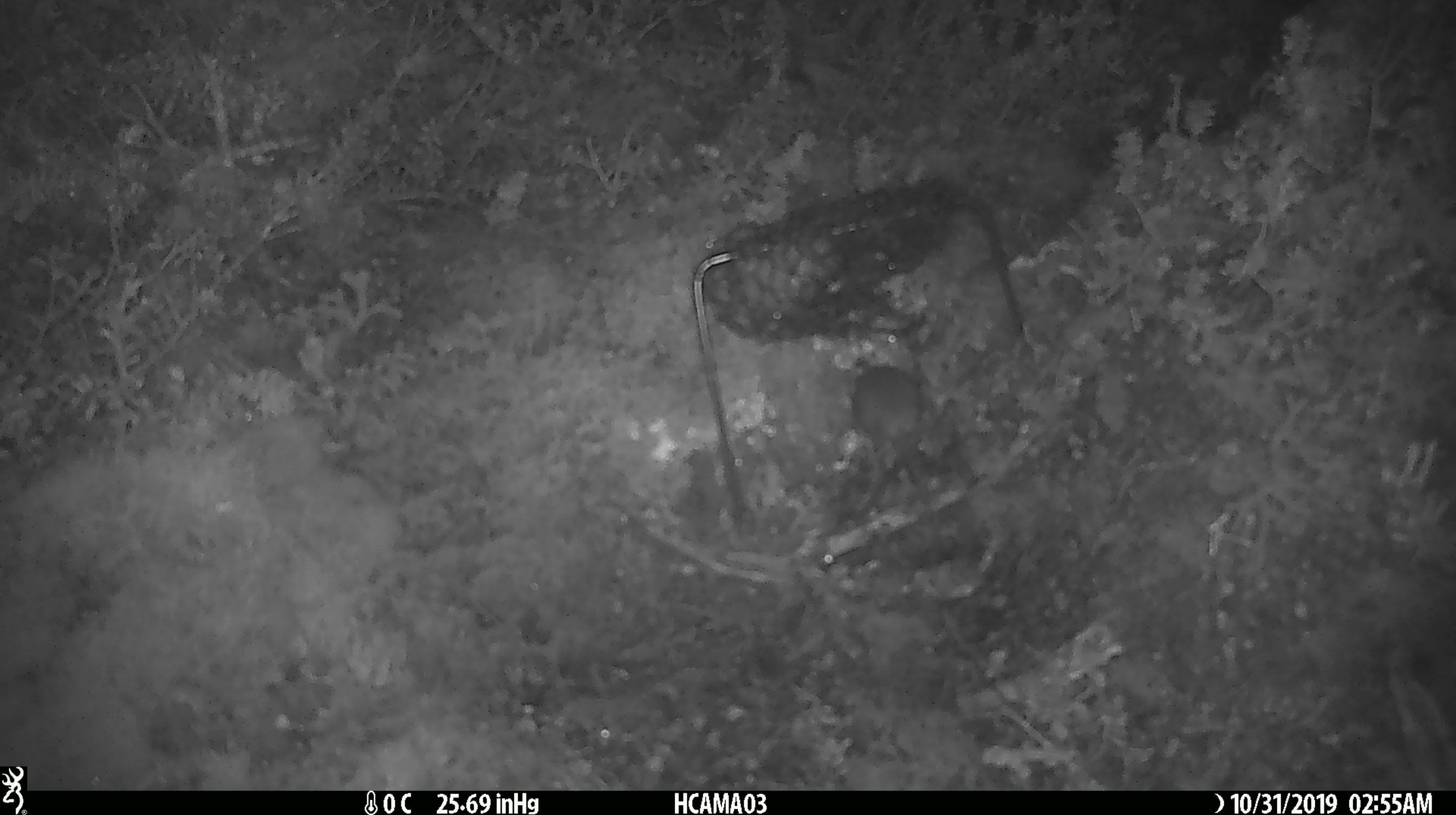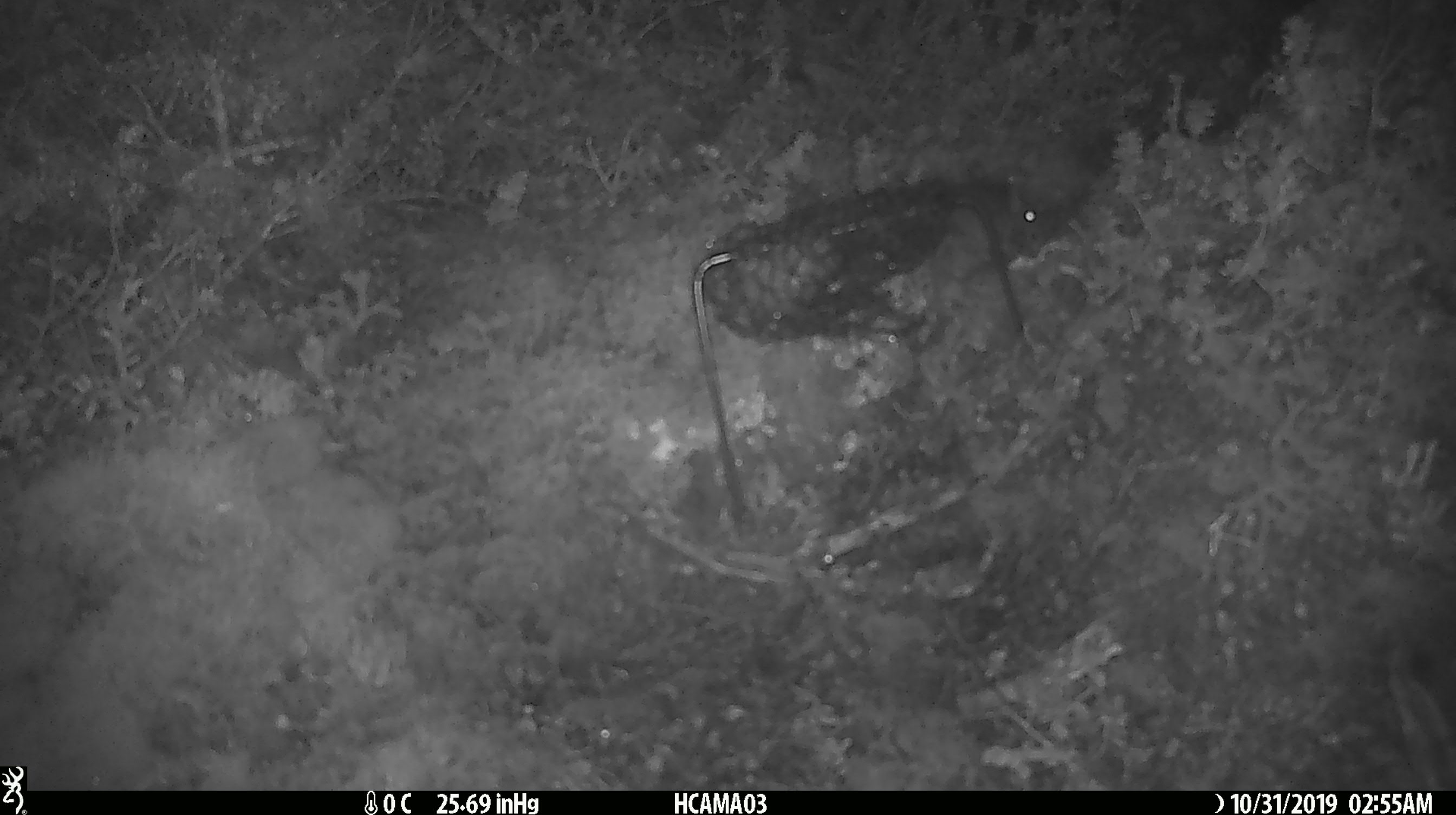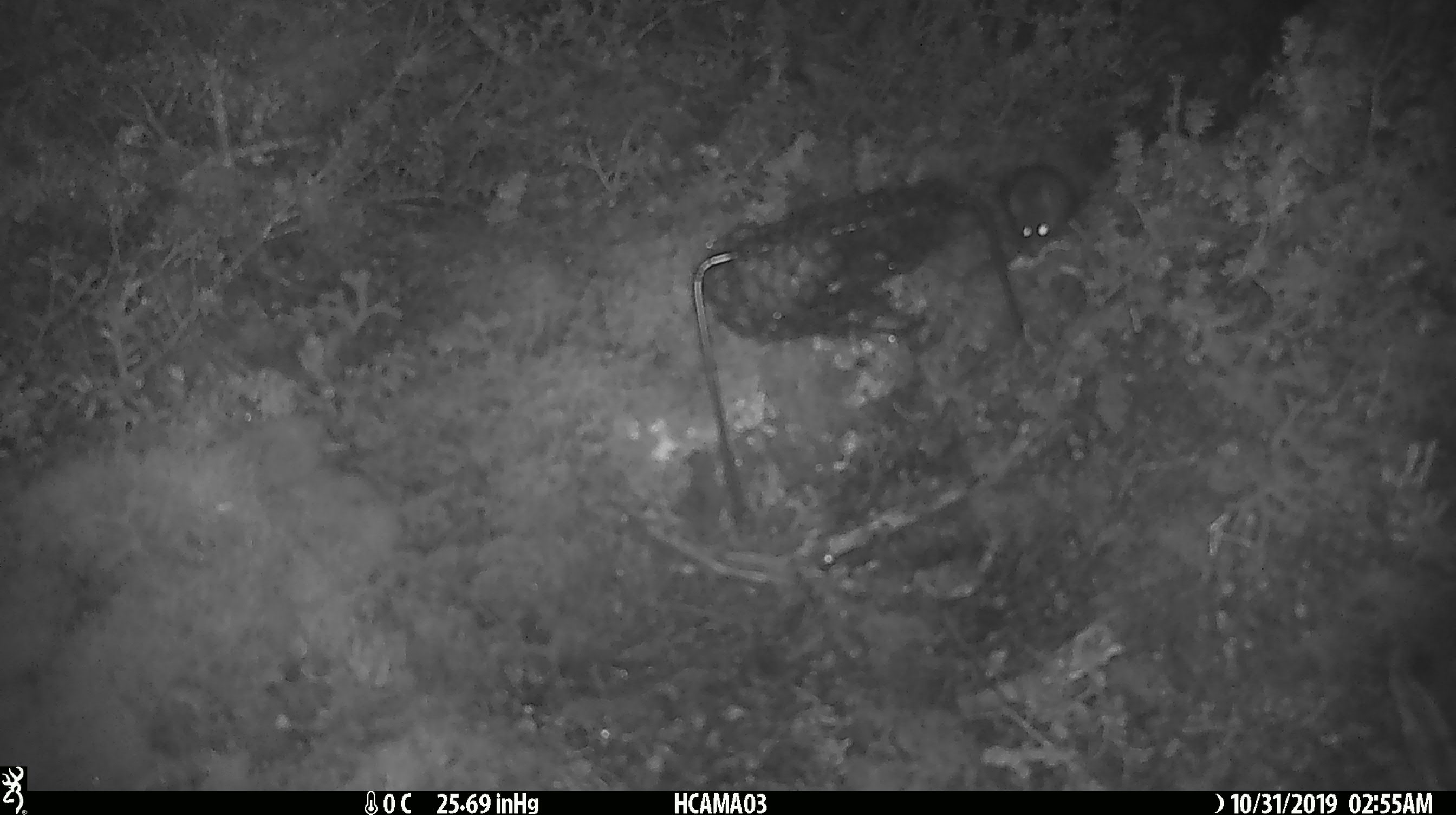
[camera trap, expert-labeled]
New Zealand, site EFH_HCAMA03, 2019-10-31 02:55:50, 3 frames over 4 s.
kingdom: Animalia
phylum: Chordata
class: Mammalia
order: Rodentia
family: Muridae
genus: Mus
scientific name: Mus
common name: mouse